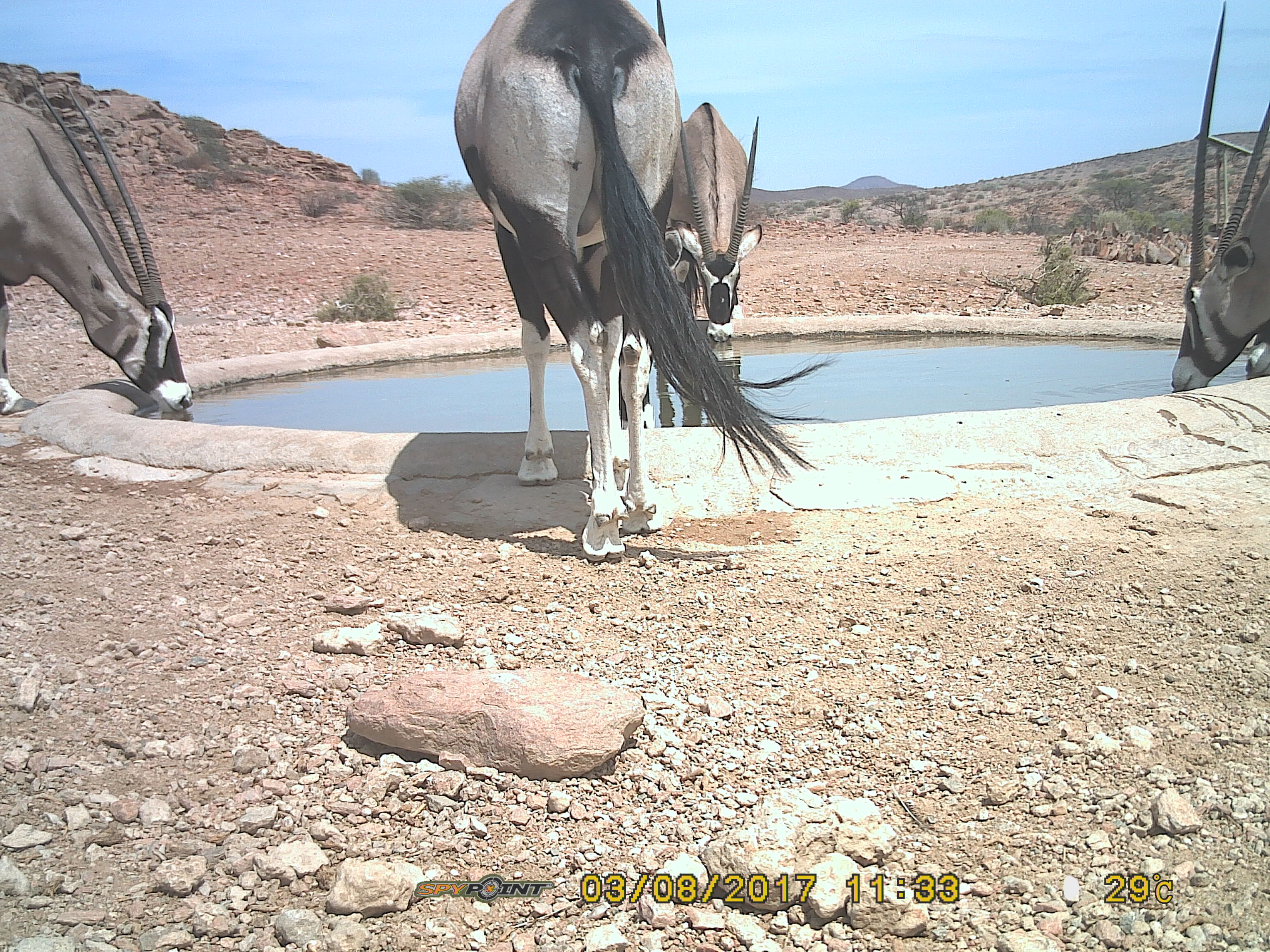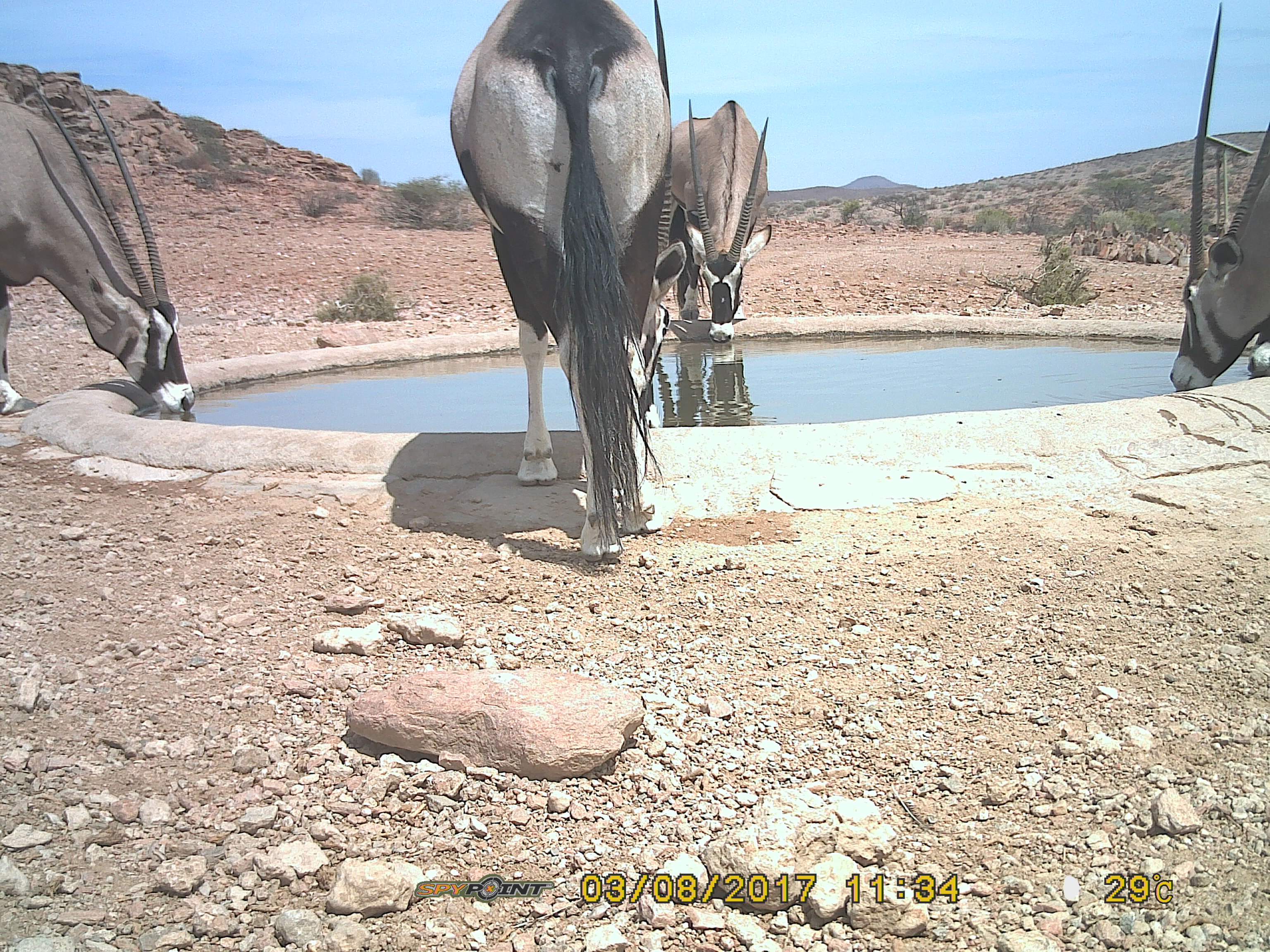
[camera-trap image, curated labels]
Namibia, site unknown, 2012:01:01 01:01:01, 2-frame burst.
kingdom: Animalia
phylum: Chordata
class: Mammalia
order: Artiodactyla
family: Bovidae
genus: Oryx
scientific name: Oryx gazella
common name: gemsbok